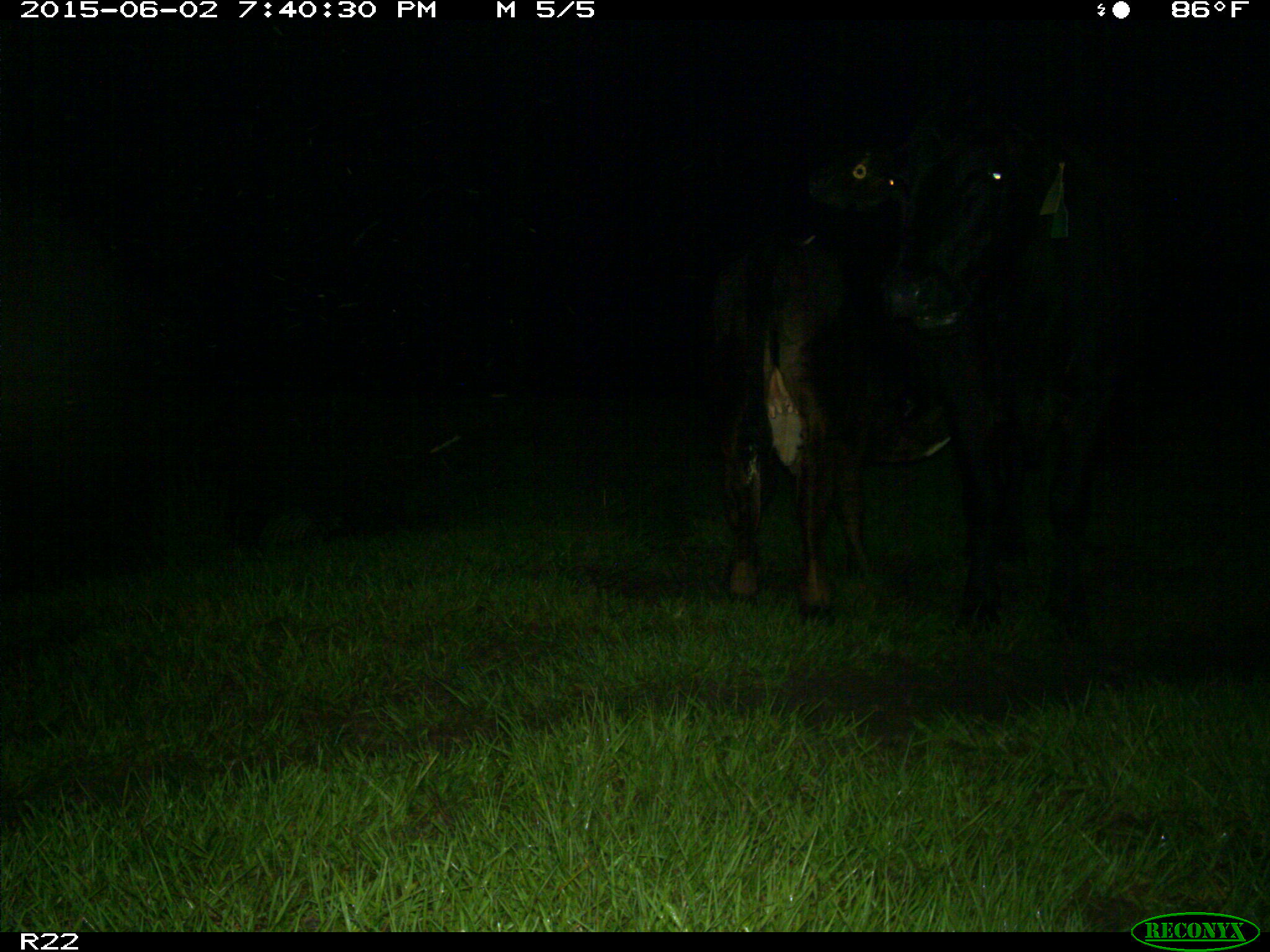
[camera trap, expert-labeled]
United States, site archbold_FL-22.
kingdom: Animalia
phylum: Chordata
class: Mammalia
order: Artiodactyla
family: Bovidae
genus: Bos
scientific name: Bos taurus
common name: domestic cow